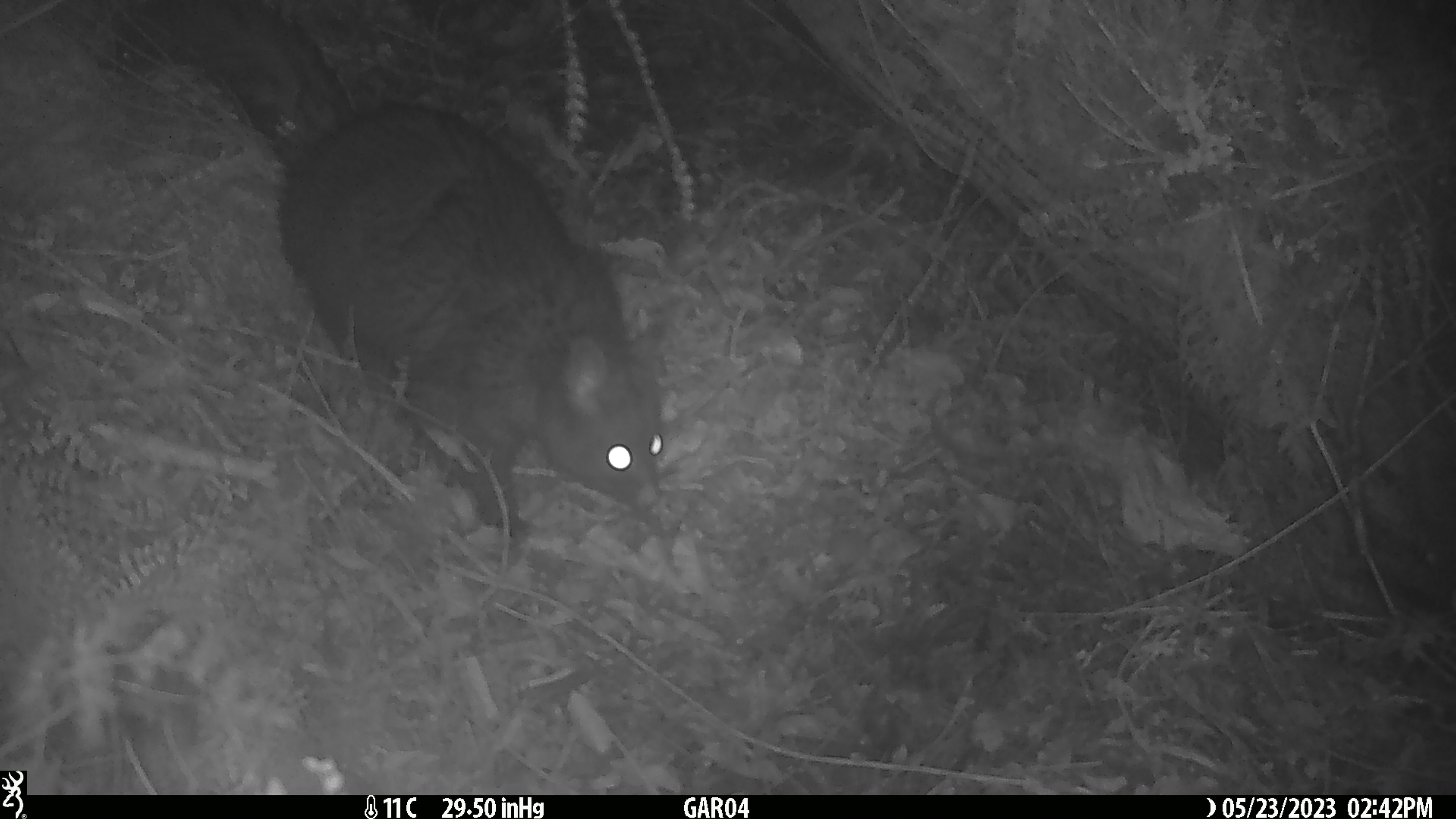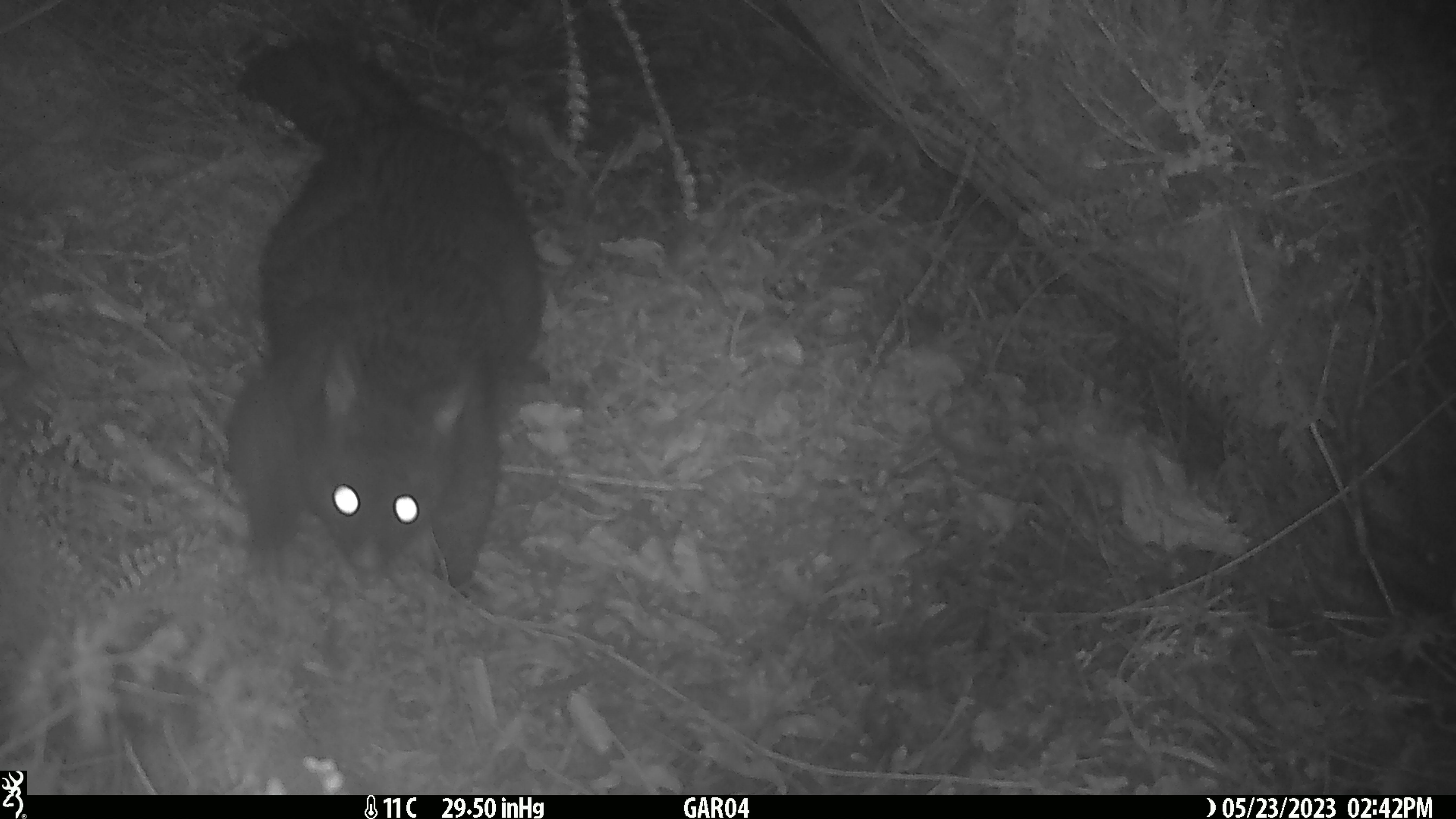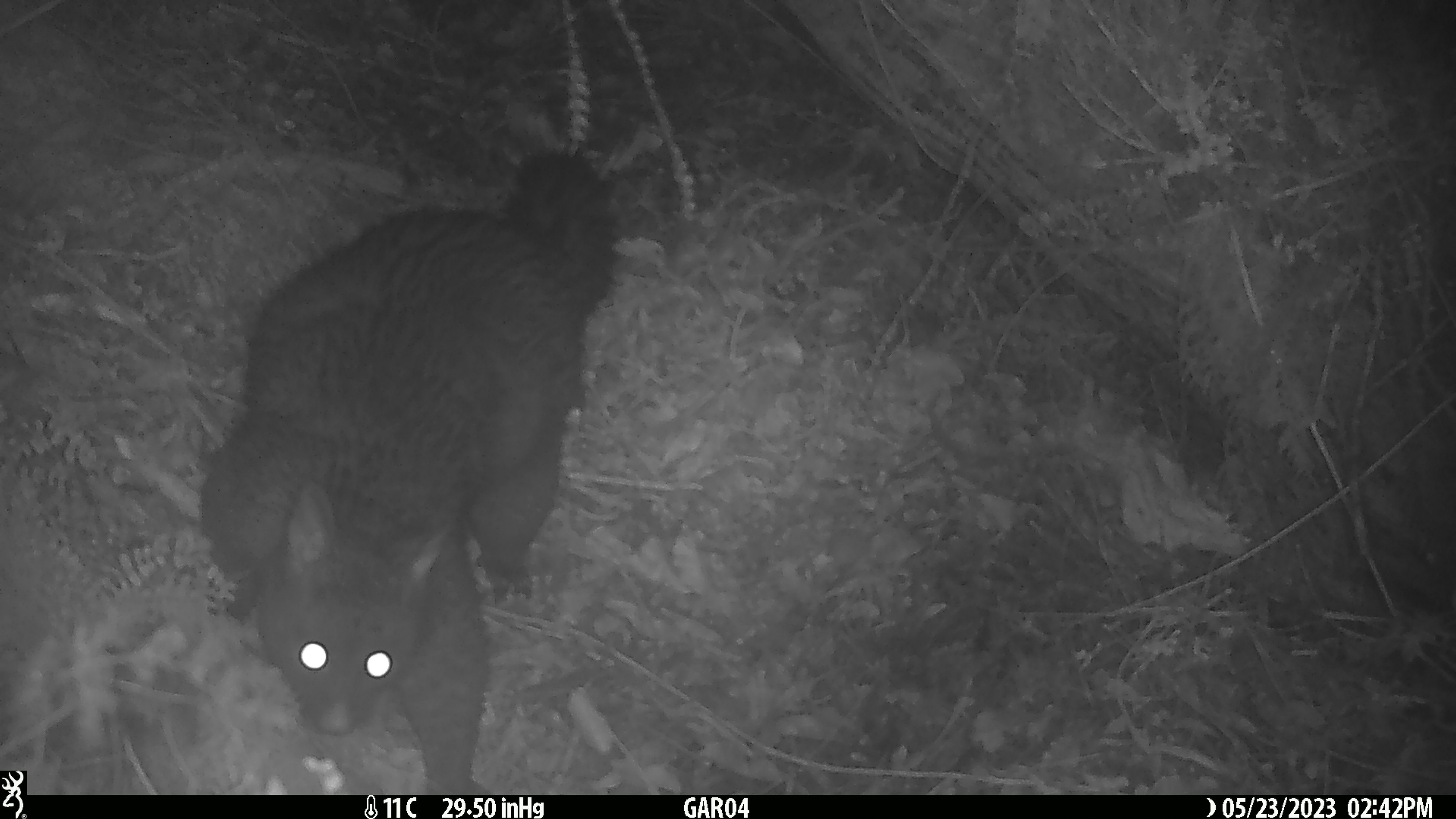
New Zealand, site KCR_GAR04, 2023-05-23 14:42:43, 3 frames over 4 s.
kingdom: Animalia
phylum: Chordata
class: Mammalia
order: Diprotodontia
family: Phalangeridae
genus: Trichosurus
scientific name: Trichosurus vulpecula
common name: common brushtail possum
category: possum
Possum (common brushtail possum) (Trichosurus vulpecula).